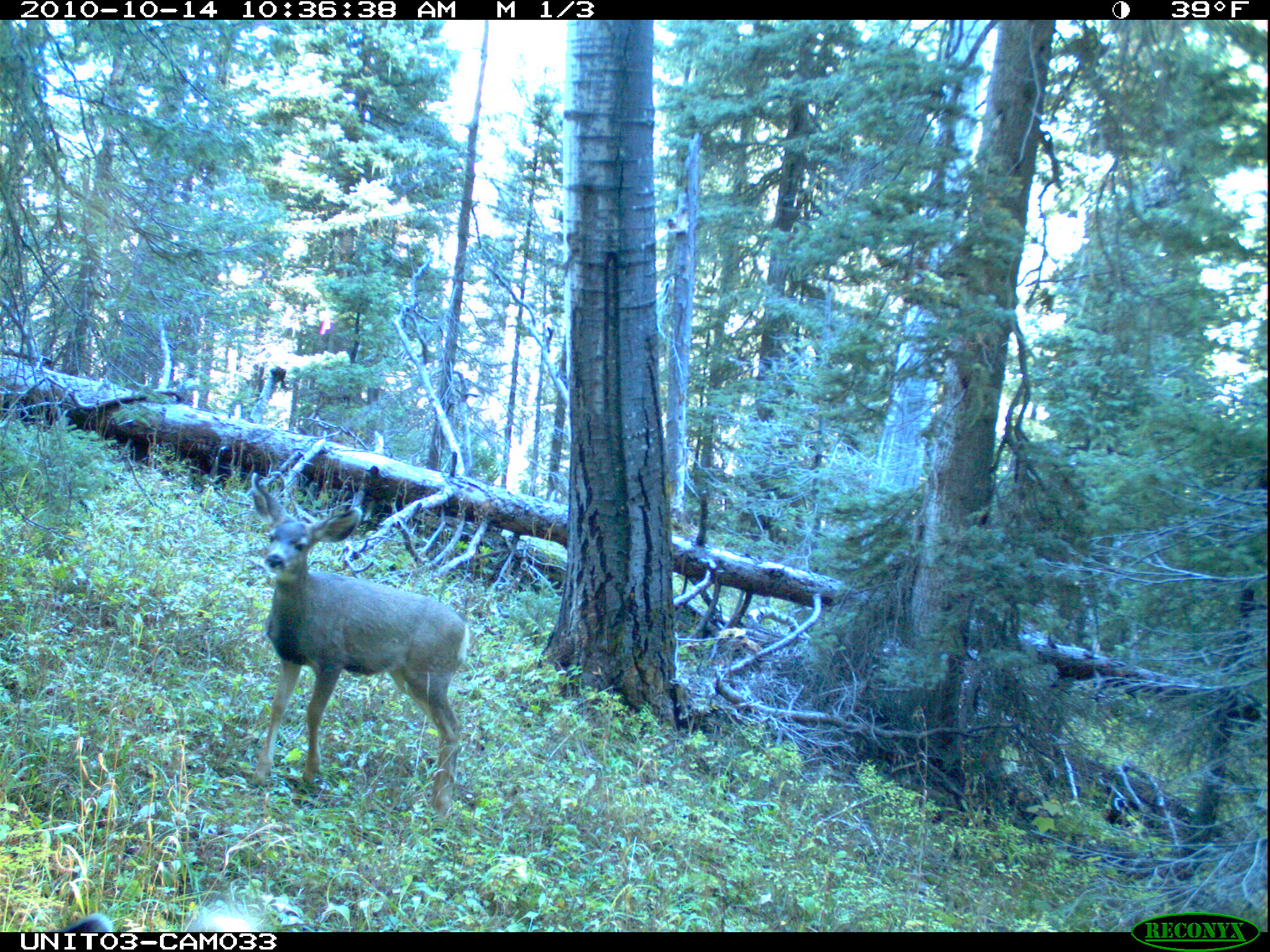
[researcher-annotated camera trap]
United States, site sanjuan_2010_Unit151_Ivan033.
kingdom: Animalia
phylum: Chordata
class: Mammalia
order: Artiodactyla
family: Cervidae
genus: Odocoileus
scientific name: Odocoileus hemionus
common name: mule deer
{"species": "Odocoileus hemionus (mule deer)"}